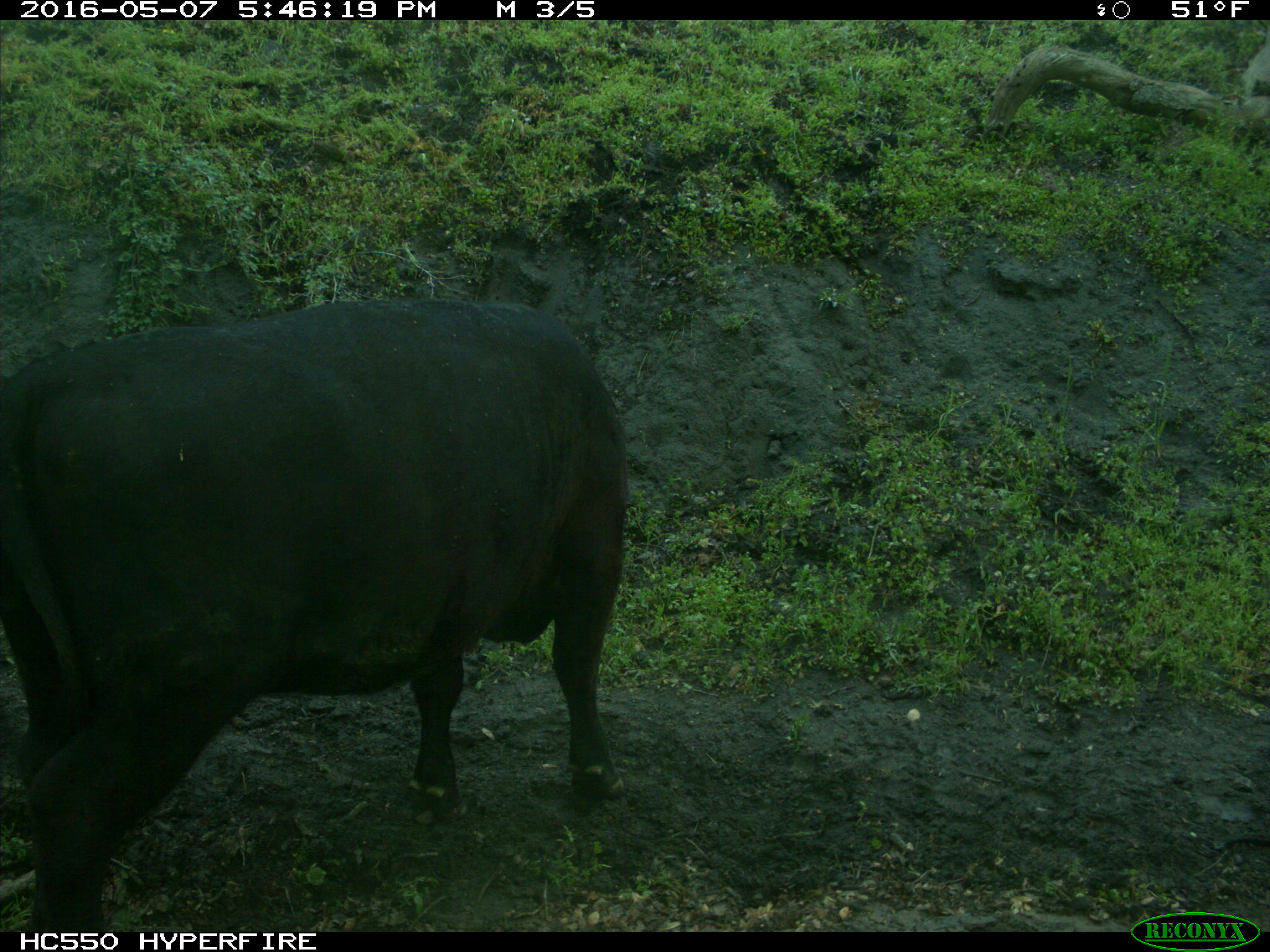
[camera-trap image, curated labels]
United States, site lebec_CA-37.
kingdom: Animalia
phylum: Chordata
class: Mammalia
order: Artiodactyla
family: Bovidae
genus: Bos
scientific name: Bos taurus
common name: domestic cow